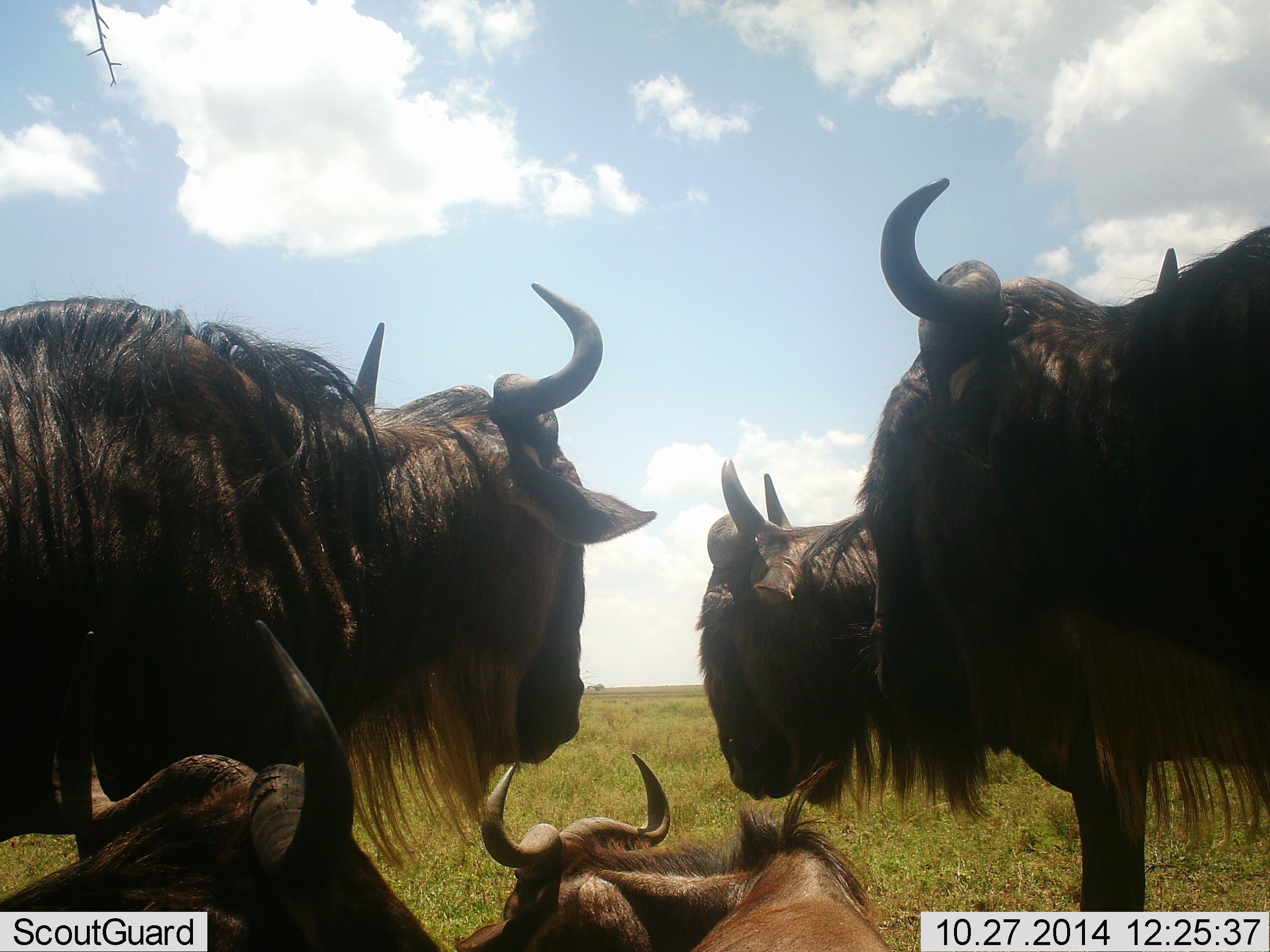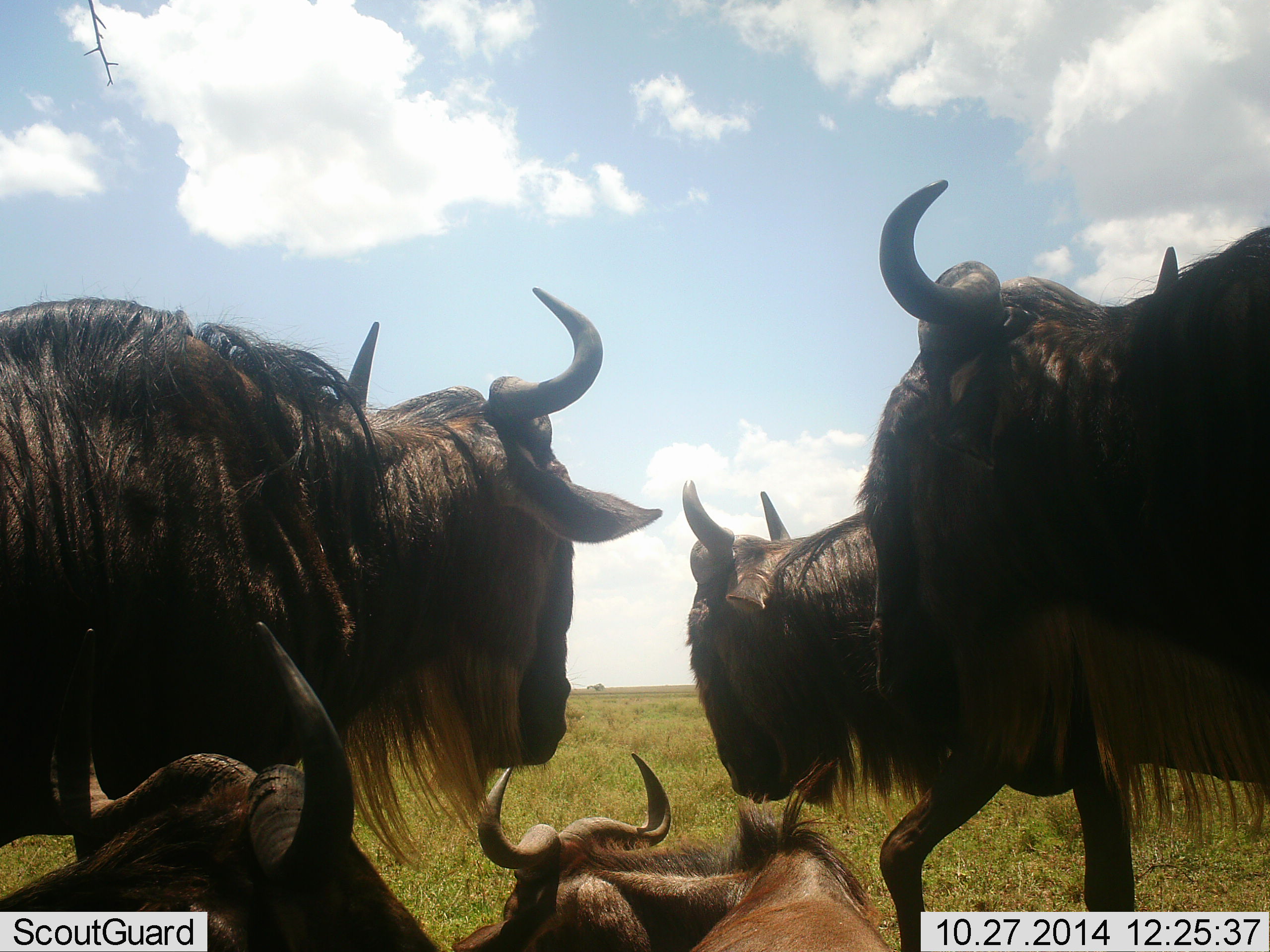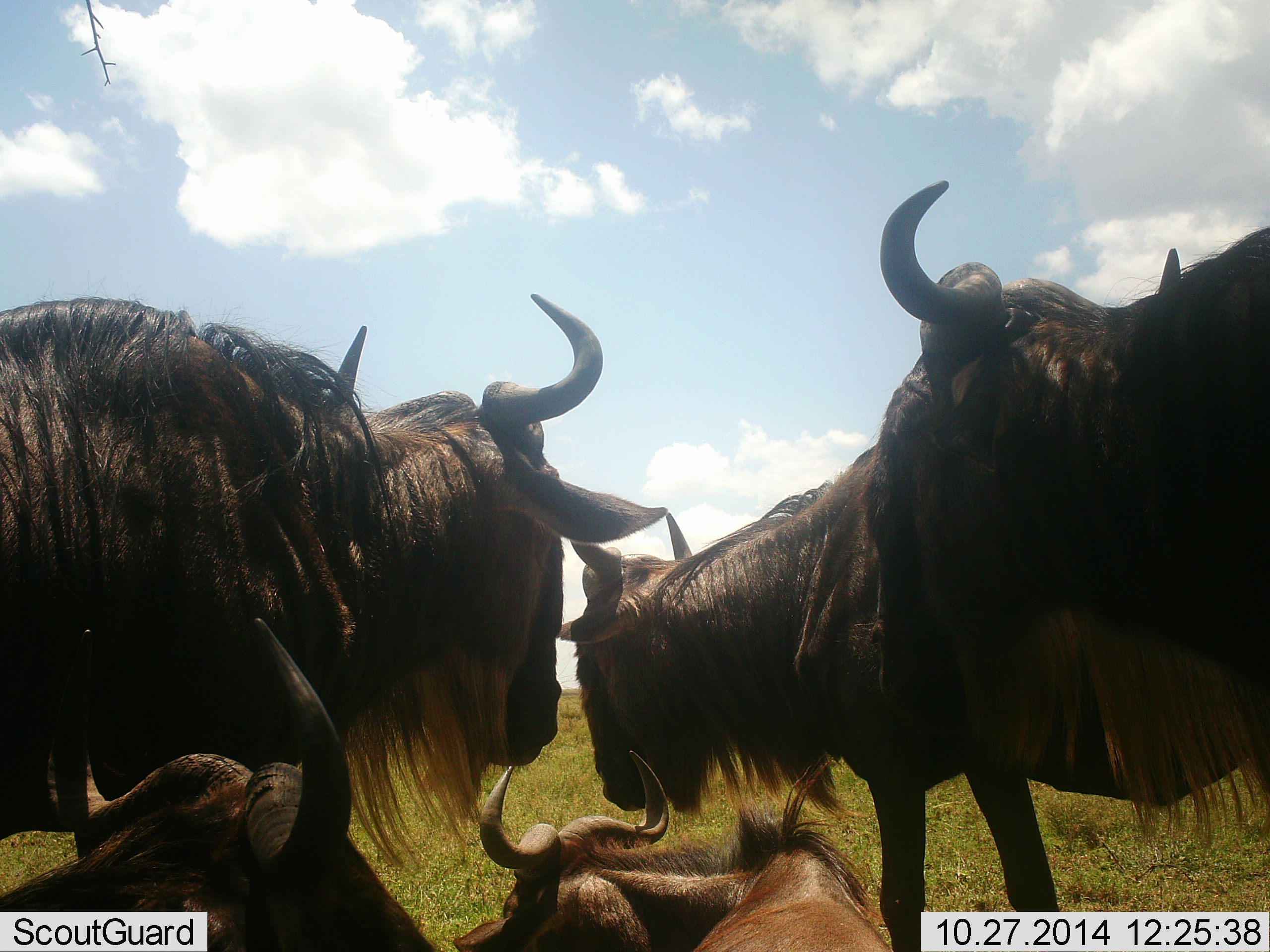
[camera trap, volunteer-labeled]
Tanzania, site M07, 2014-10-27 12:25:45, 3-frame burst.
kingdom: Animalia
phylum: Chordata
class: Mammalia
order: Artiodactyla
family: Bovidae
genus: Connochaetes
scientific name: Connochaetes taurinus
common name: blue wildebeest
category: wildebeest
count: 5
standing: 90%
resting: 90%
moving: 30%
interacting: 0%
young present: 10%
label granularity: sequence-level